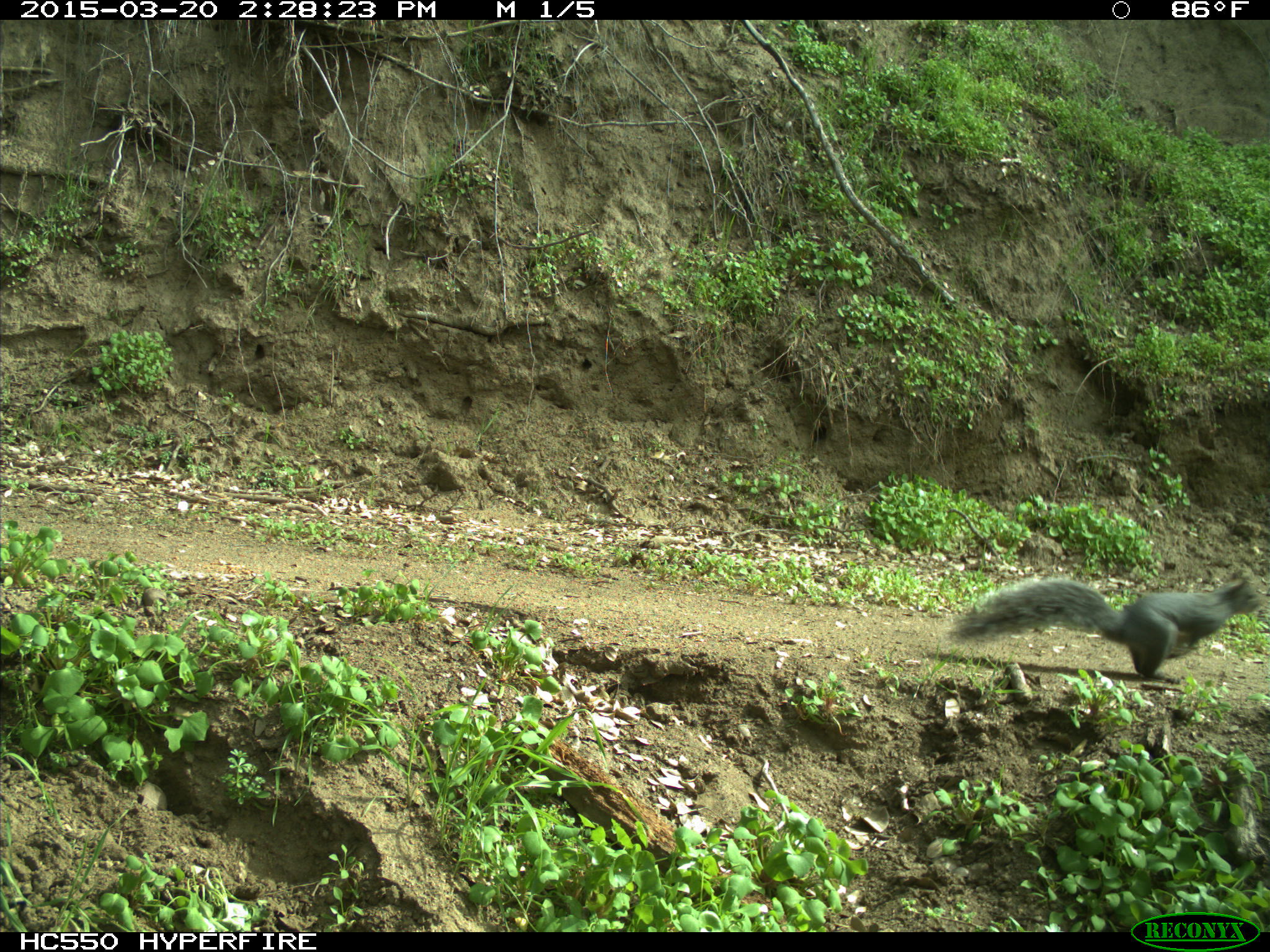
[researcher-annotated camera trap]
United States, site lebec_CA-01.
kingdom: Animalia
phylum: Chordata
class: Mammalia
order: Rodentia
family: Sciuridae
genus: Sciurus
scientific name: Sciurus carolinensis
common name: eastern gray squirrel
Sciurus carolinensis (eastern gray squirrel).